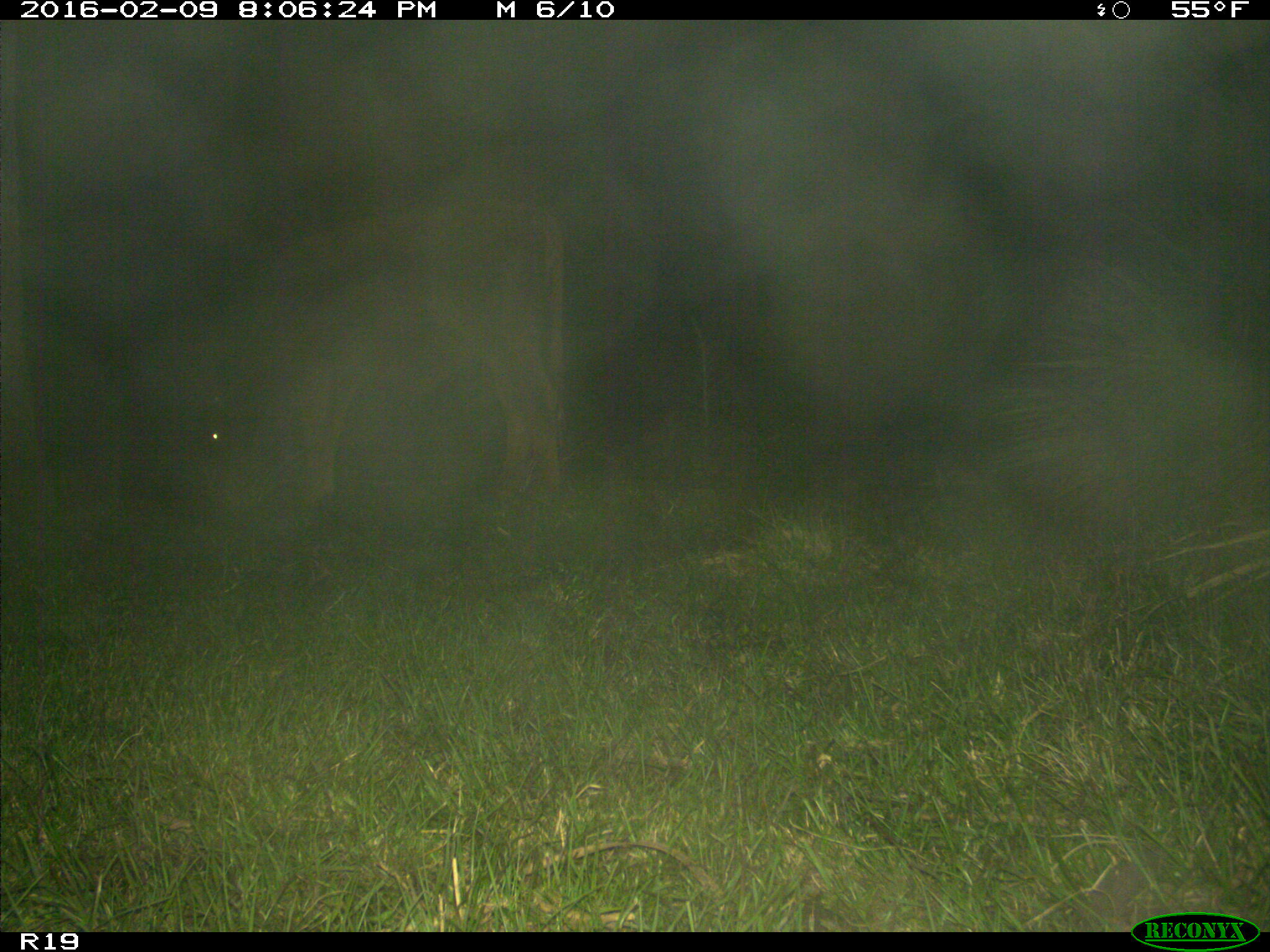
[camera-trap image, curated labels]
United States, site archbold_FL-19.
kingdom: Animalia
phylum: Chordata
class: Mammalia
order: Artiodactyla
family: Bovidae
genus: Bos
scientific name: Bos taurus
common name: domestic cow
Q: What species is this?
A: Bos taurus (domestic cow).